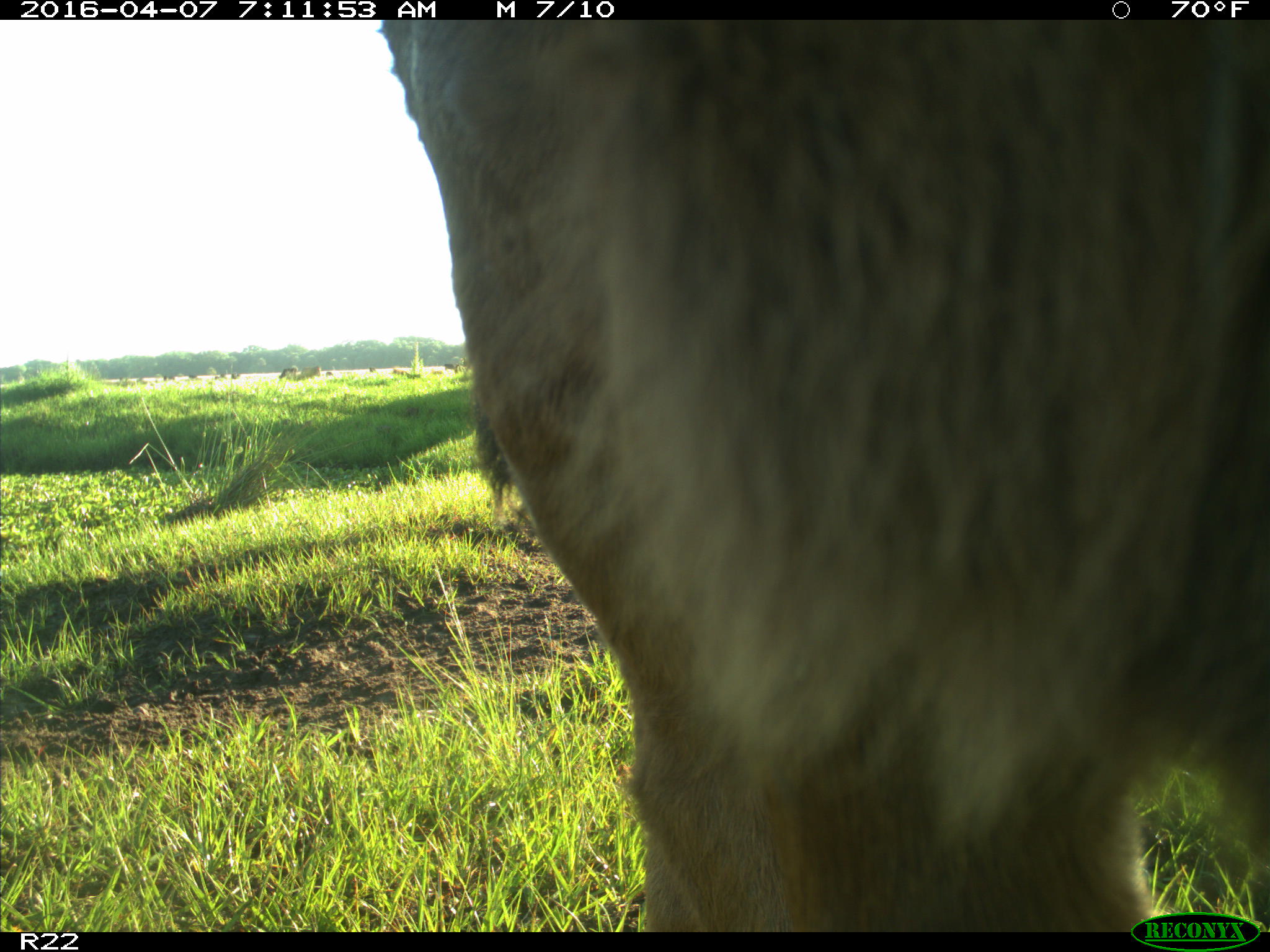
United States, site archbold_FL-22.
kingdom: Animalia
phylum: Chordata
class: Mammalia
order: Artiodactyla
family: Bovidae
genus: Bos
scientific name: Bos taurus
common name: domestic cow